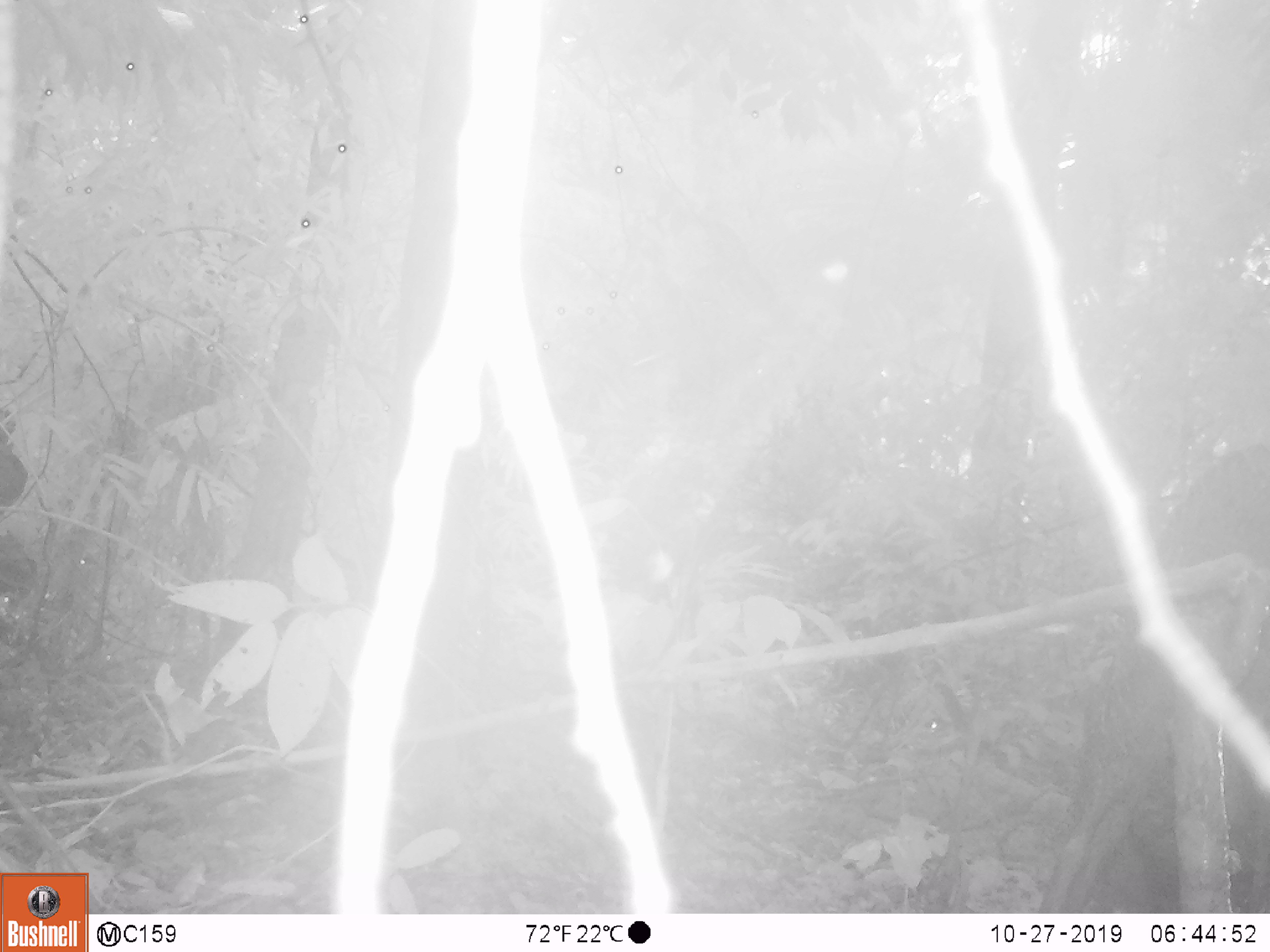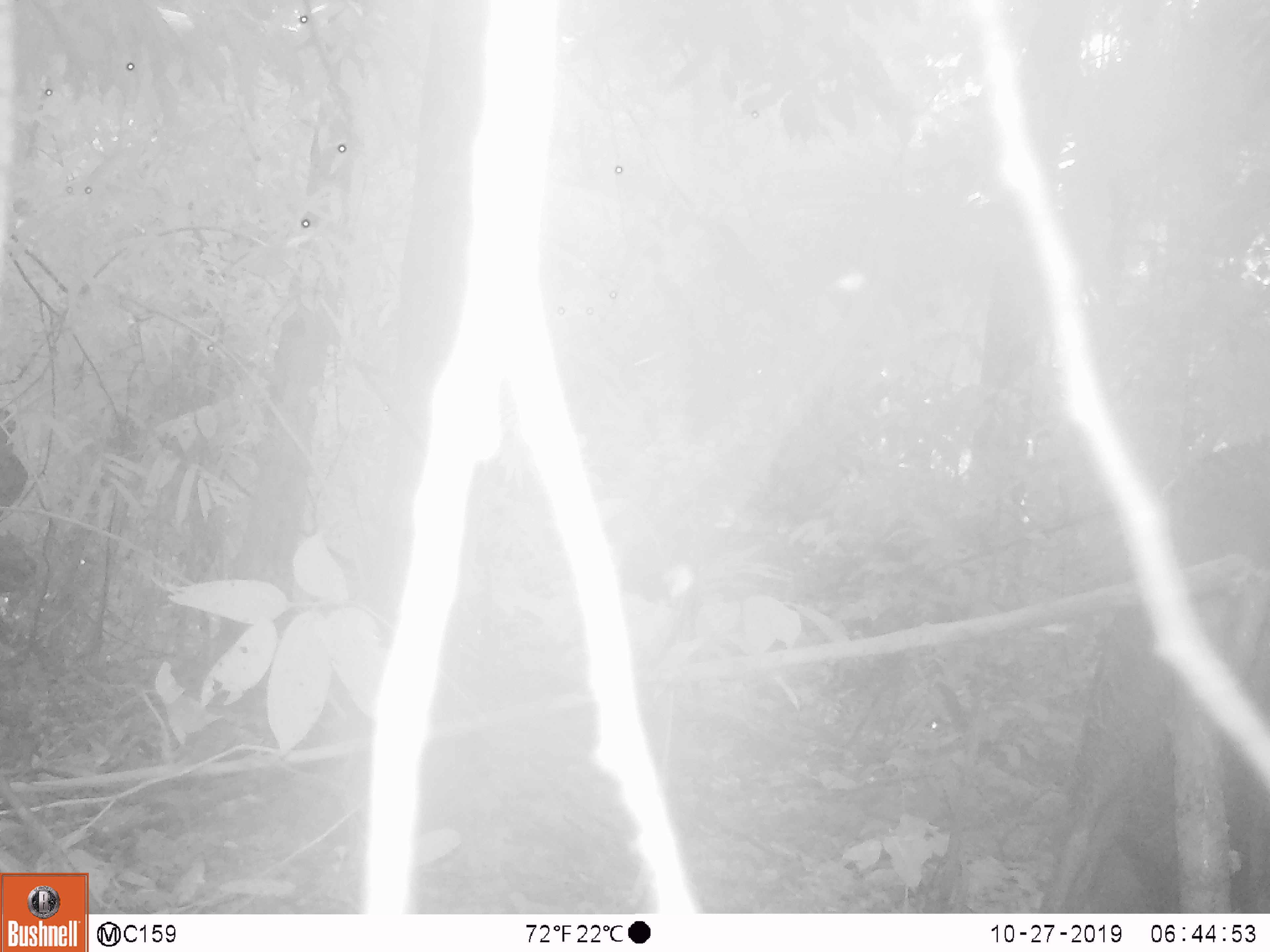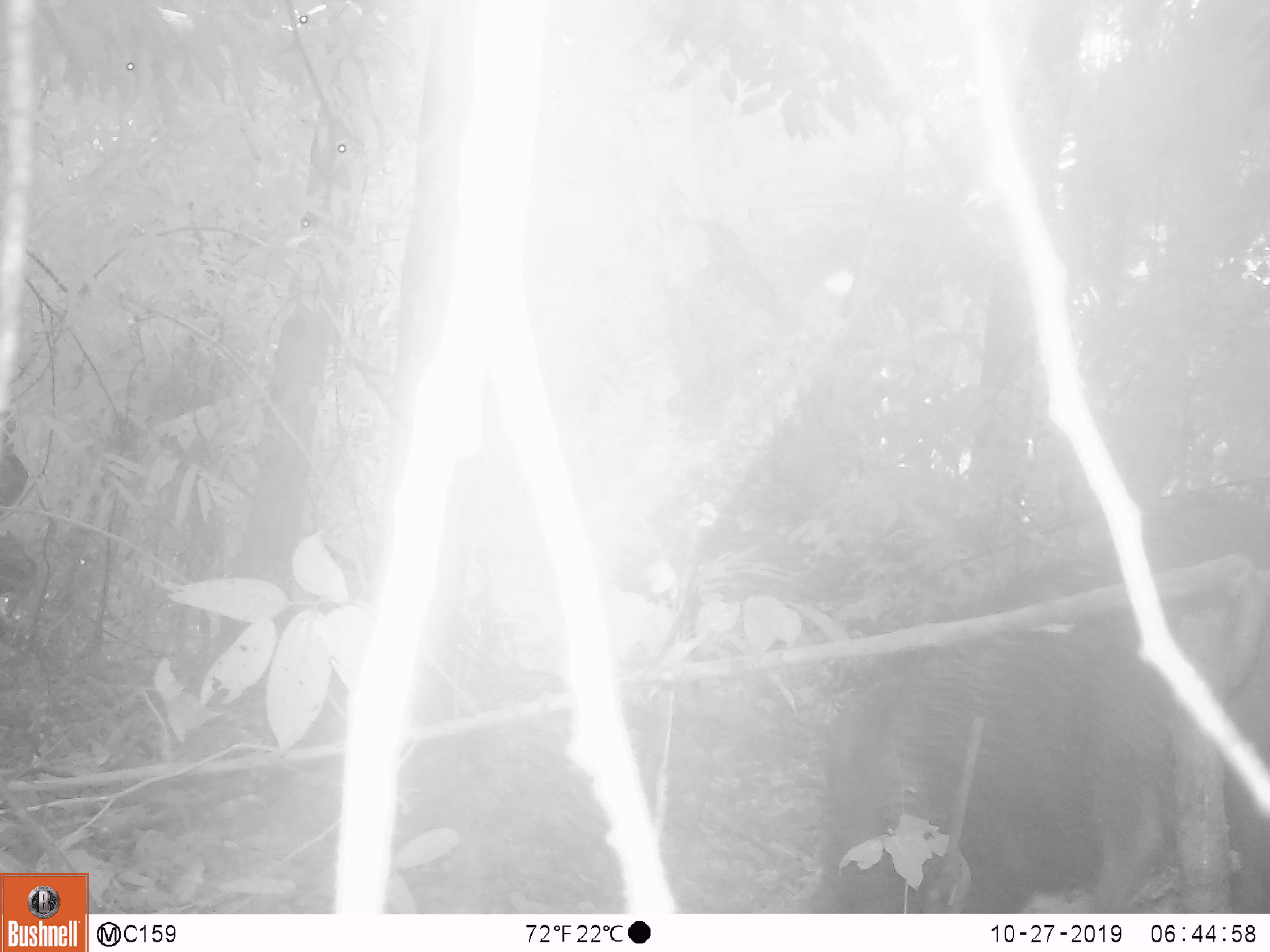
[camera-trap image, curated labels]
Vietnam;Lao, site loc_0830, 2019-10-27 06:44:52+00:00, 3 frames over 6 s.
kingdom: Animalia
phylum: Chordata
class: Mammalia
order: Artiodactyla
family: Suidae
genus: Sus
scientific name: Sus scrofa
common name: eurasian wild pig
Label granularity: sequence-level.